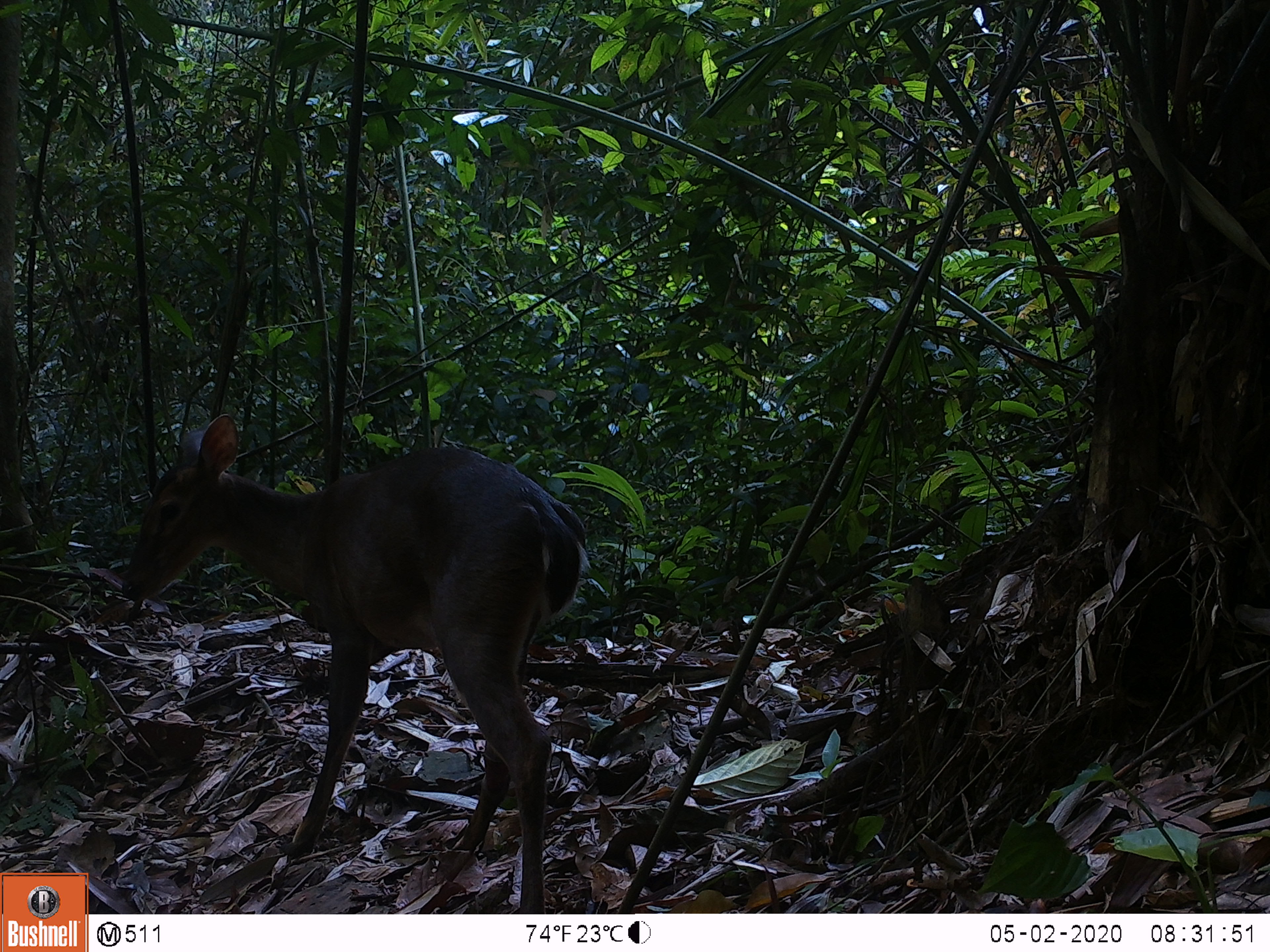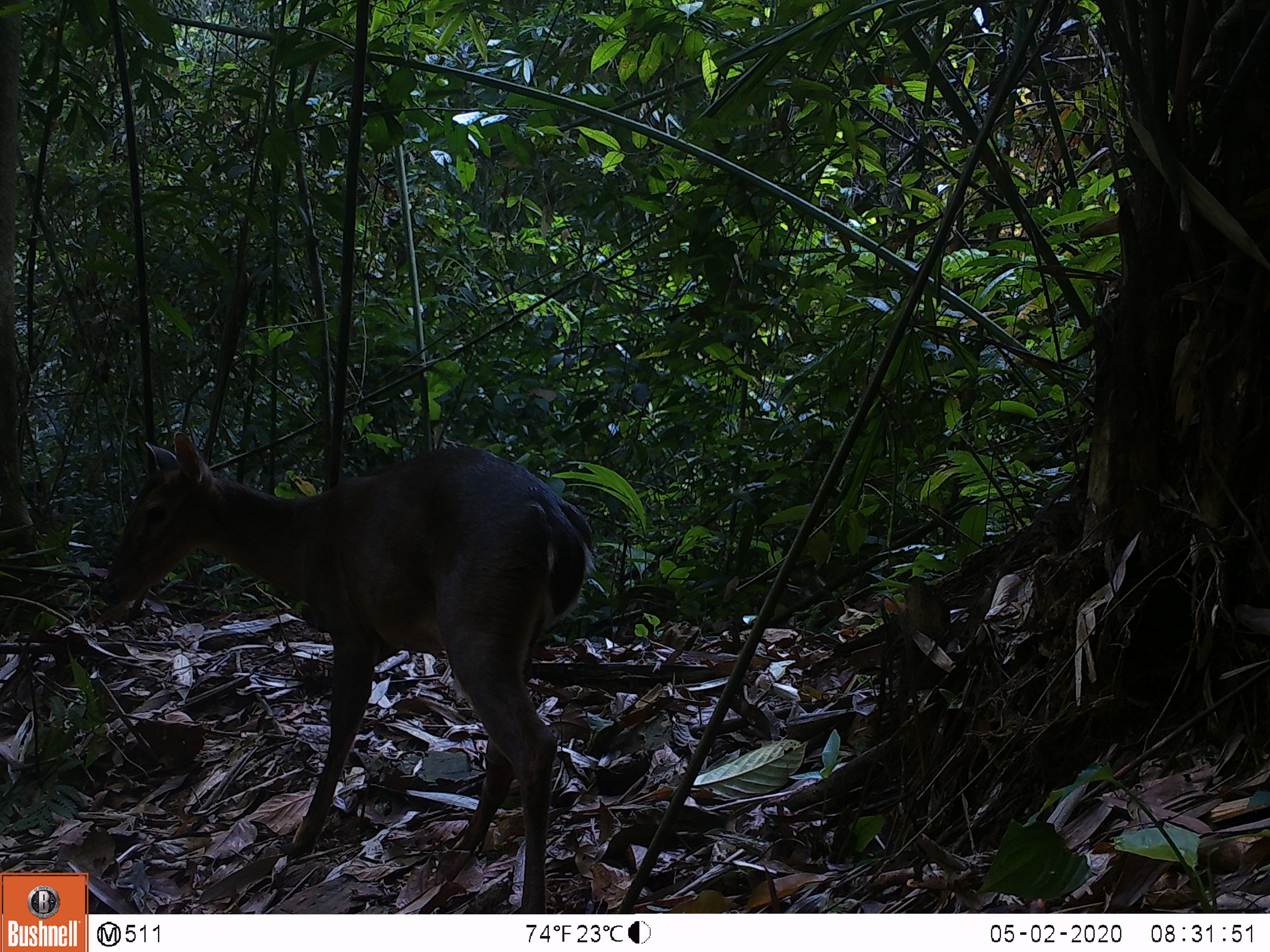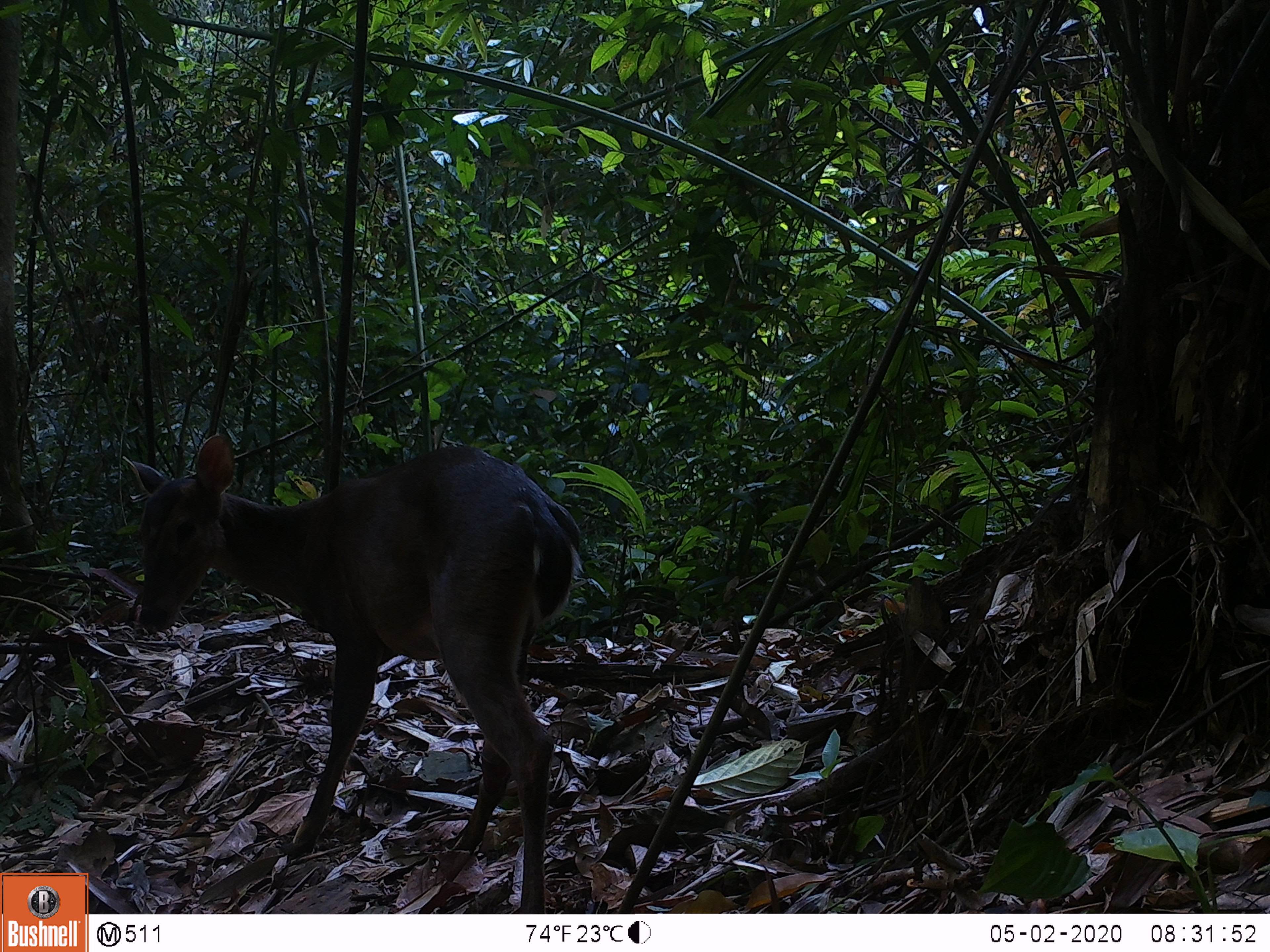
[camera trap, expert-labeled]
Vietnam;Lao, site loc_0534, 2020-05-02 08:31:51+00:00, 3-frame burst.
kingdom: Animalia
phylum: Chordata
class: Mammalia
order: Artiodactyla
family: Cervidae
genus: Muntiacus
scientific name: Muntiacus vuquangensis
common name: large-antlered muntjac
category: large antlered muntjac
Large antlered muntjac (large-antlered muntjac) (Muntiacus vuquangensis). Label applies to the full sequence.